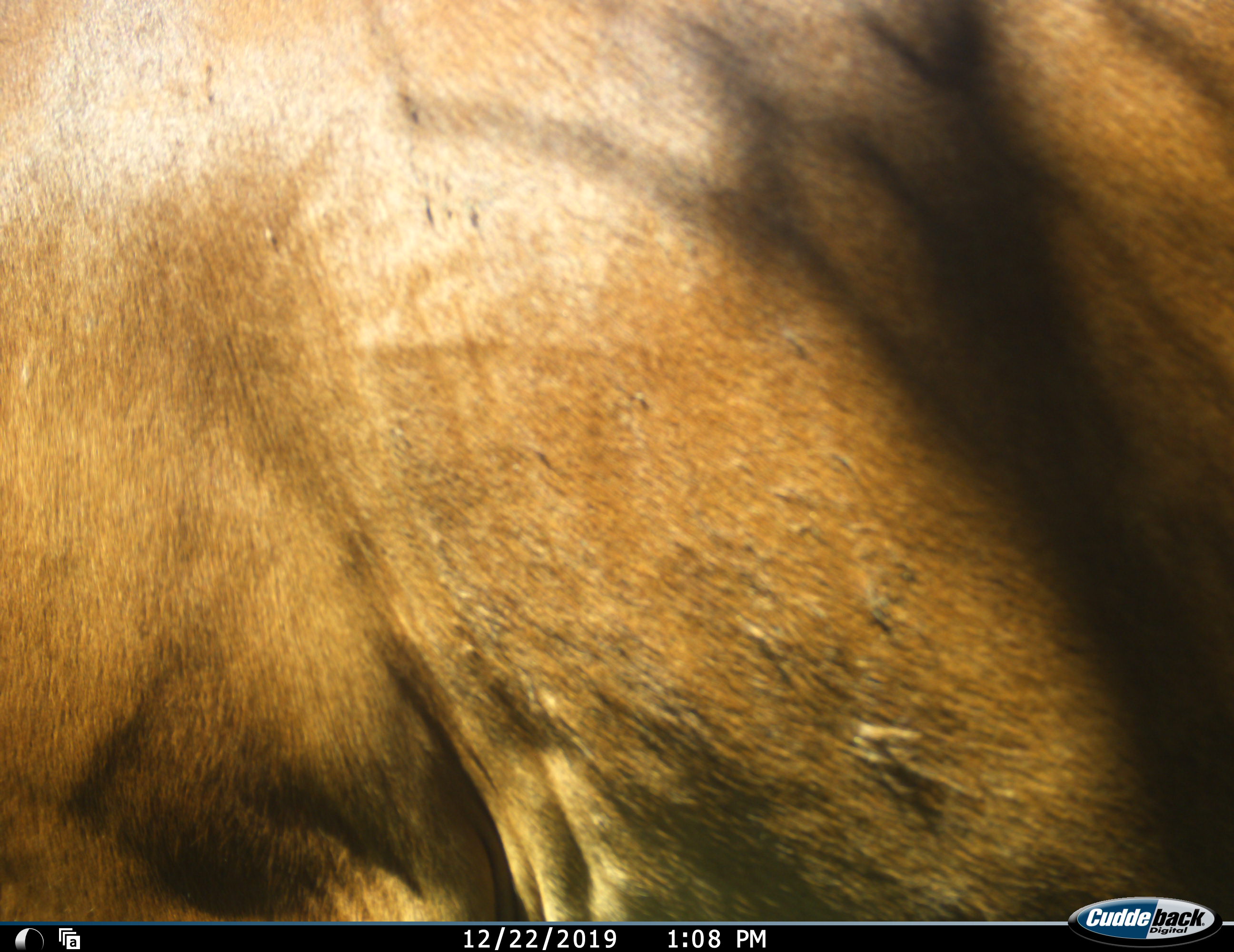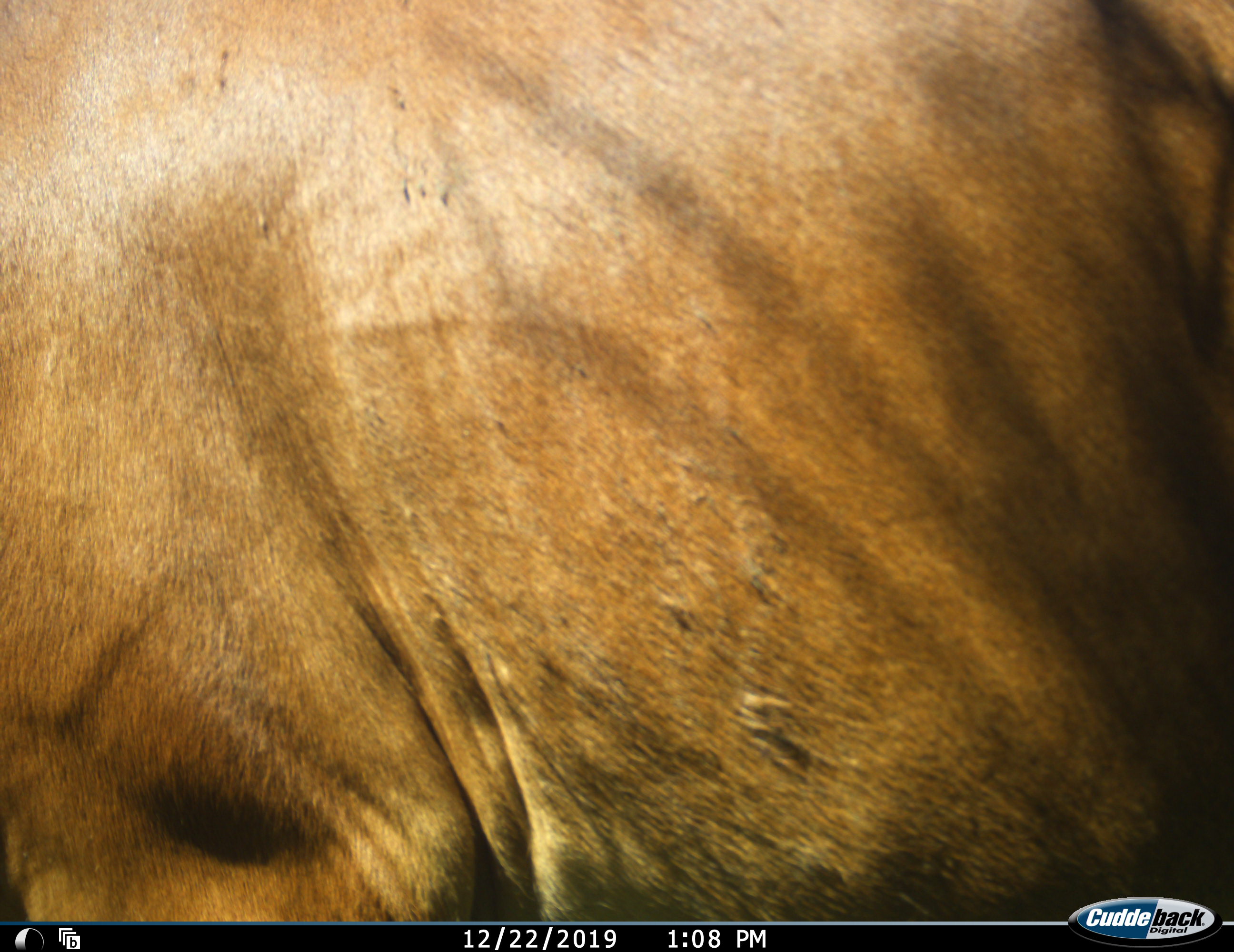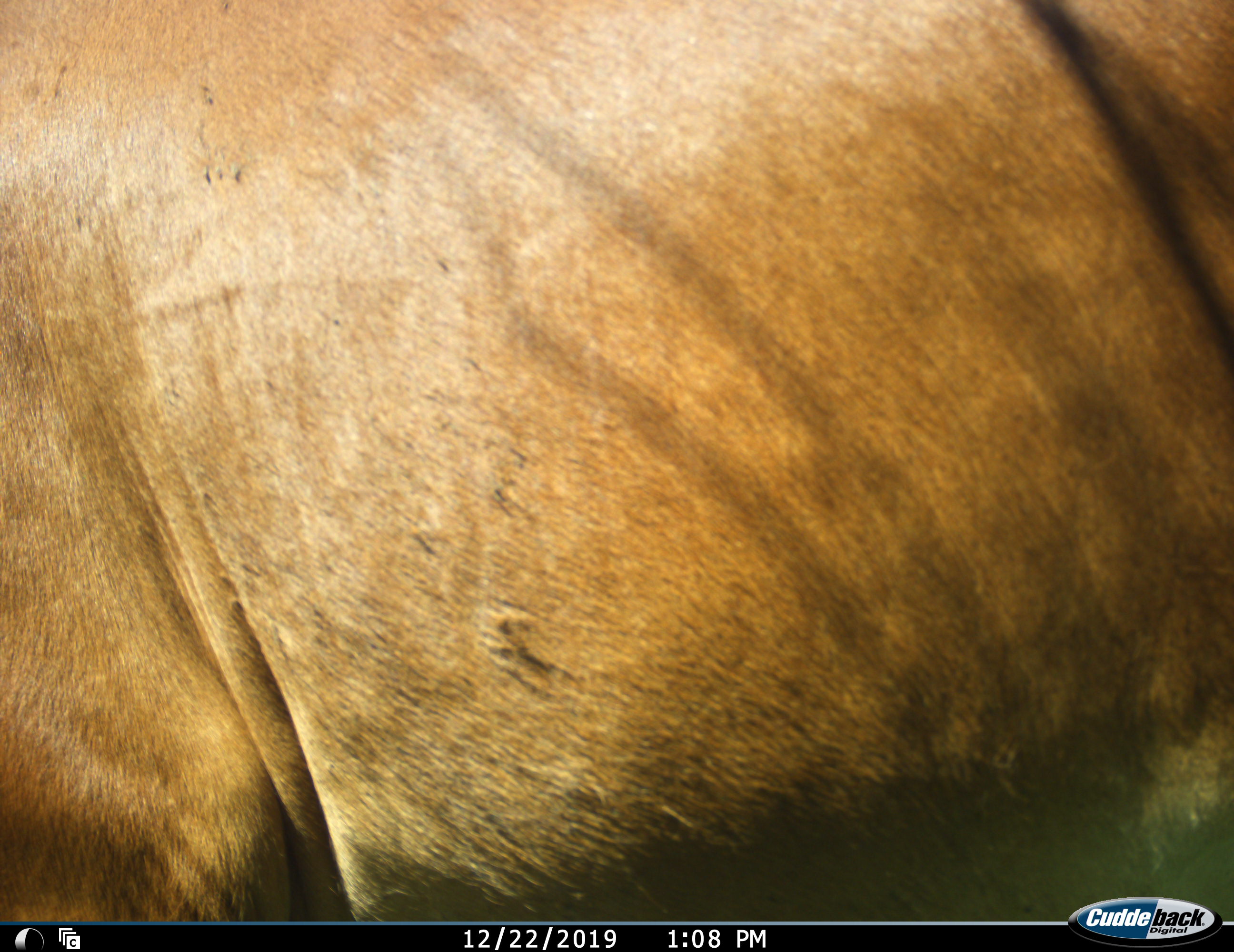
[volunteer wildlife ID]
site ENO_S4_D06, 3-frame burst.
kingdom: Animalia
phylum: Chordata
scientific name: Vertebrata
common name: domestic animal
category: domesticanimal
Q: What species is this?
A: Domesticanimal (domestic animal) (Vertebrata).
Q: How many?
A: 1.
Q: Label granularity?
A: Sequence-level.